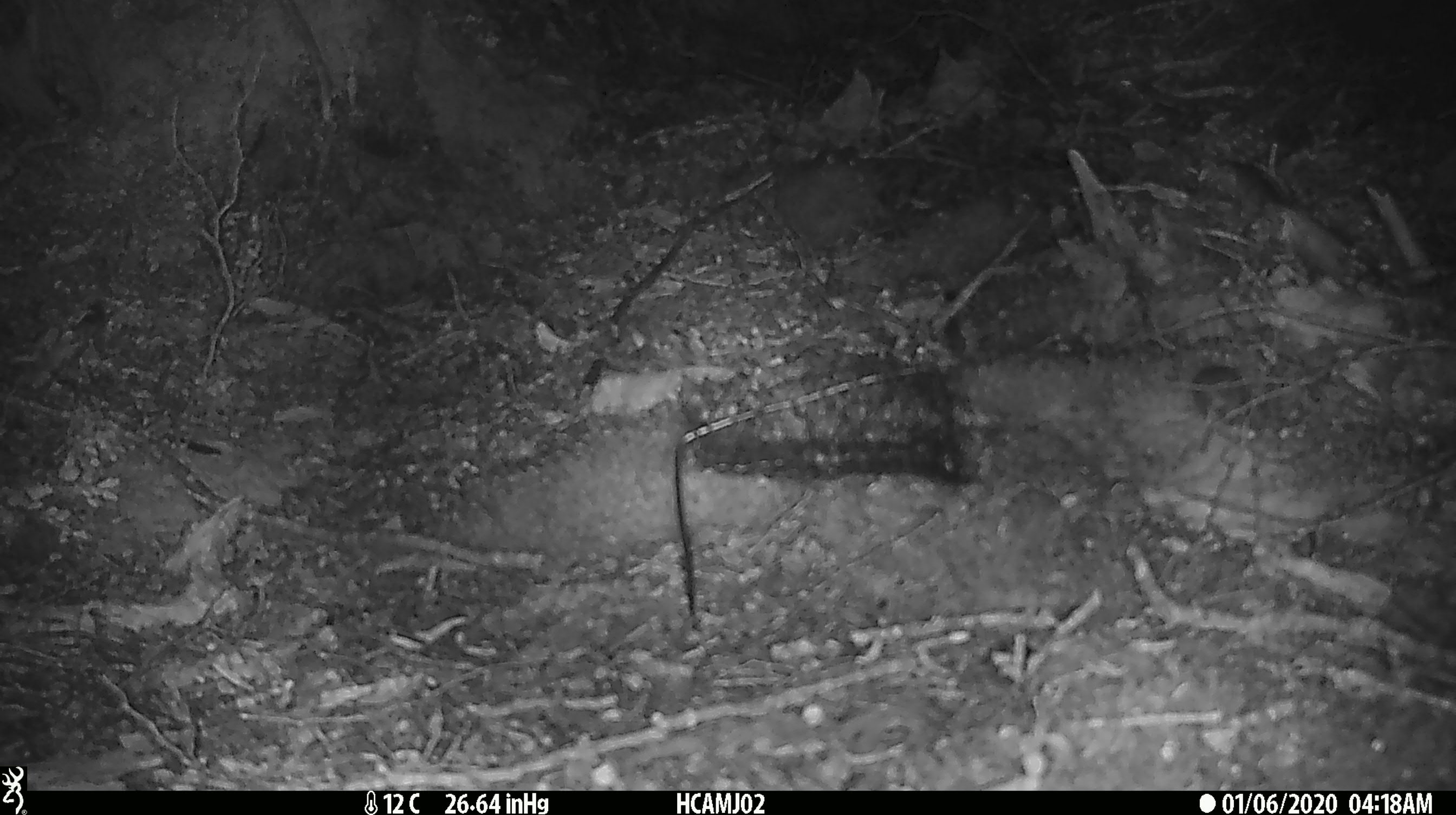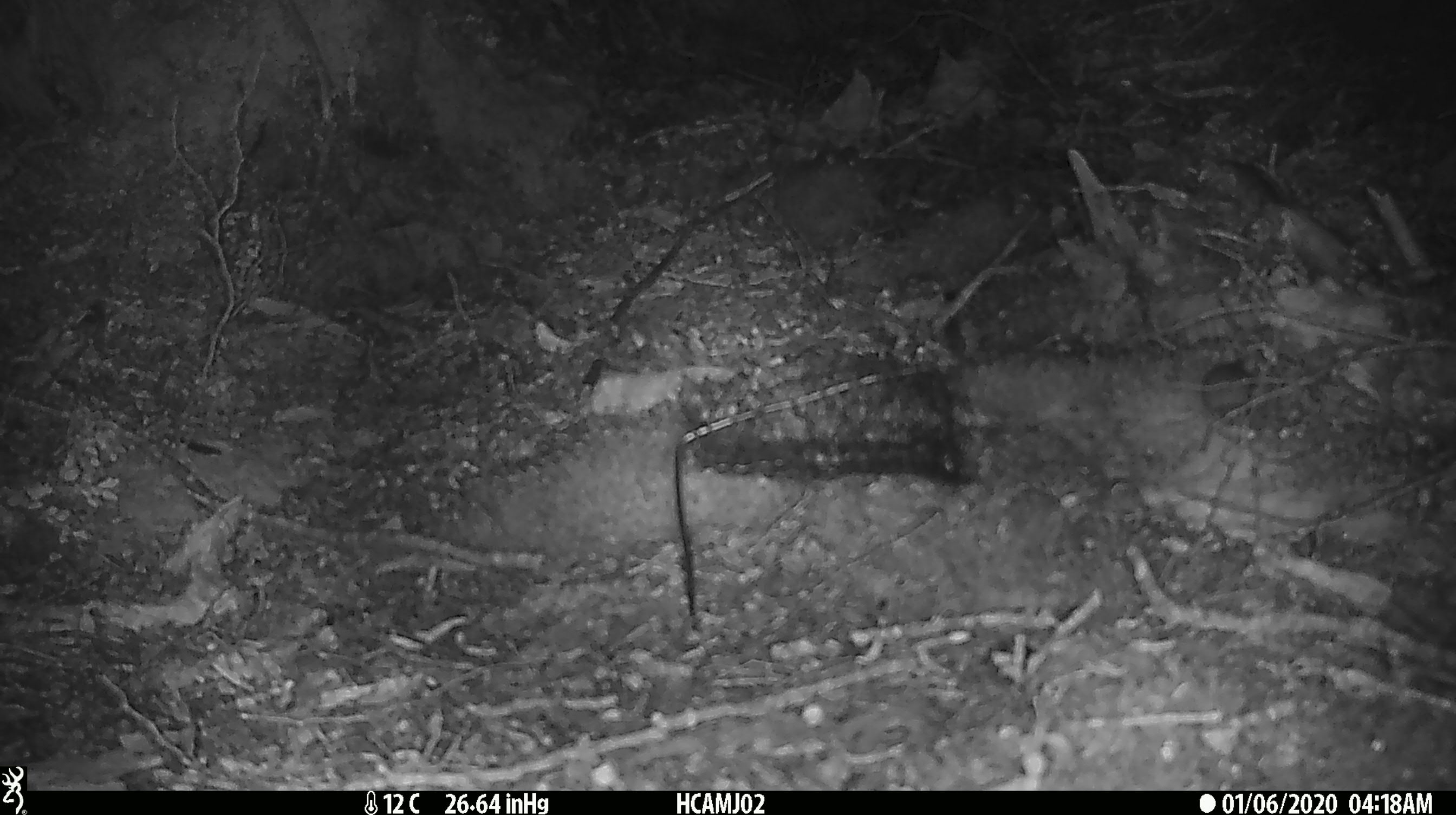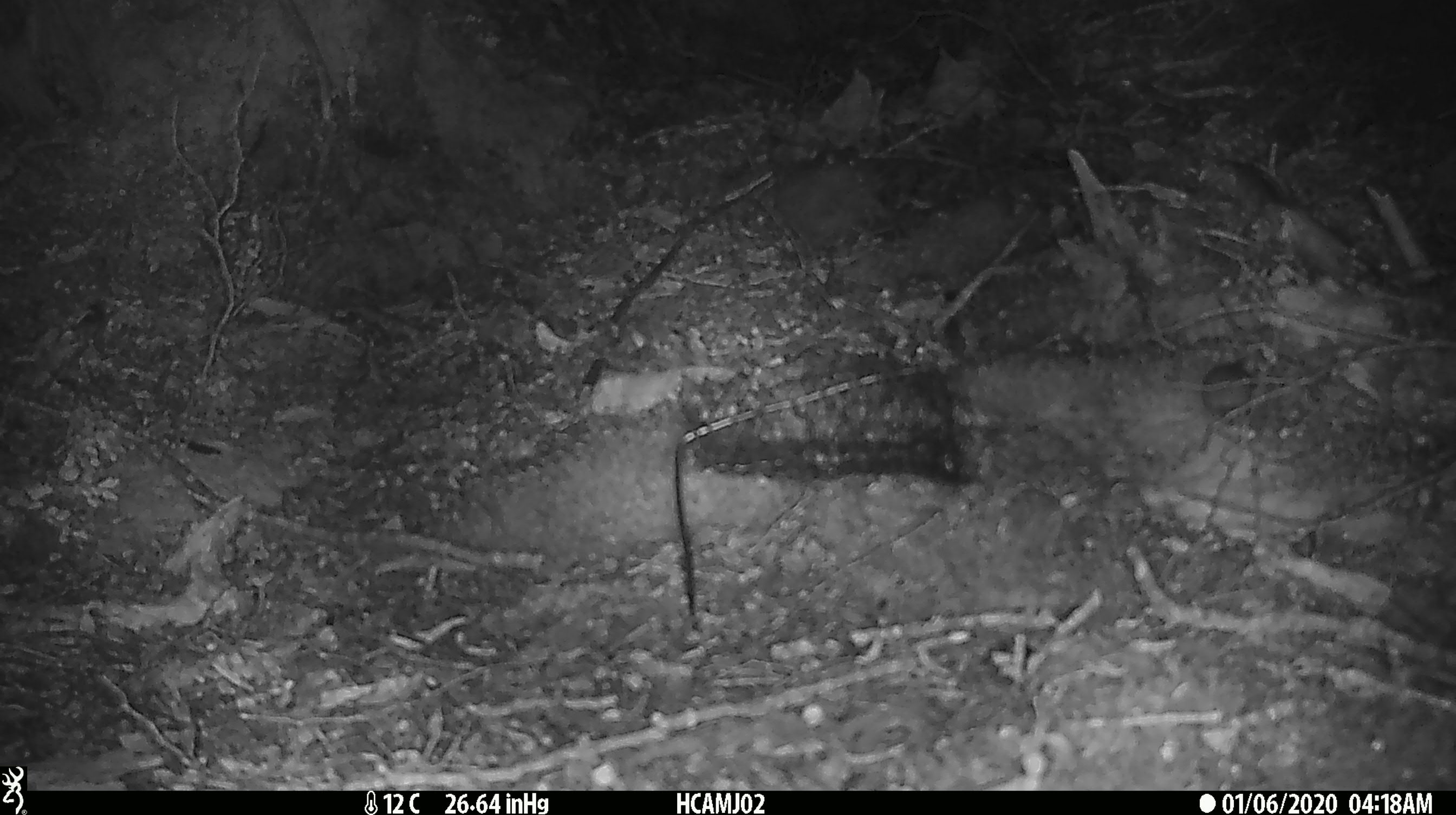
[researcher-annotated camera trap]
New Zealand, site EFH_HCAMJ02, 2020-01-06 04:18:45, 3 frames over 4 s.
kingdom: Animalia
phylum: Chordata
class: Mammalia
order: Rodentia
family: Muridae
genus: Mus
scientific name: Mus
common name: mouse